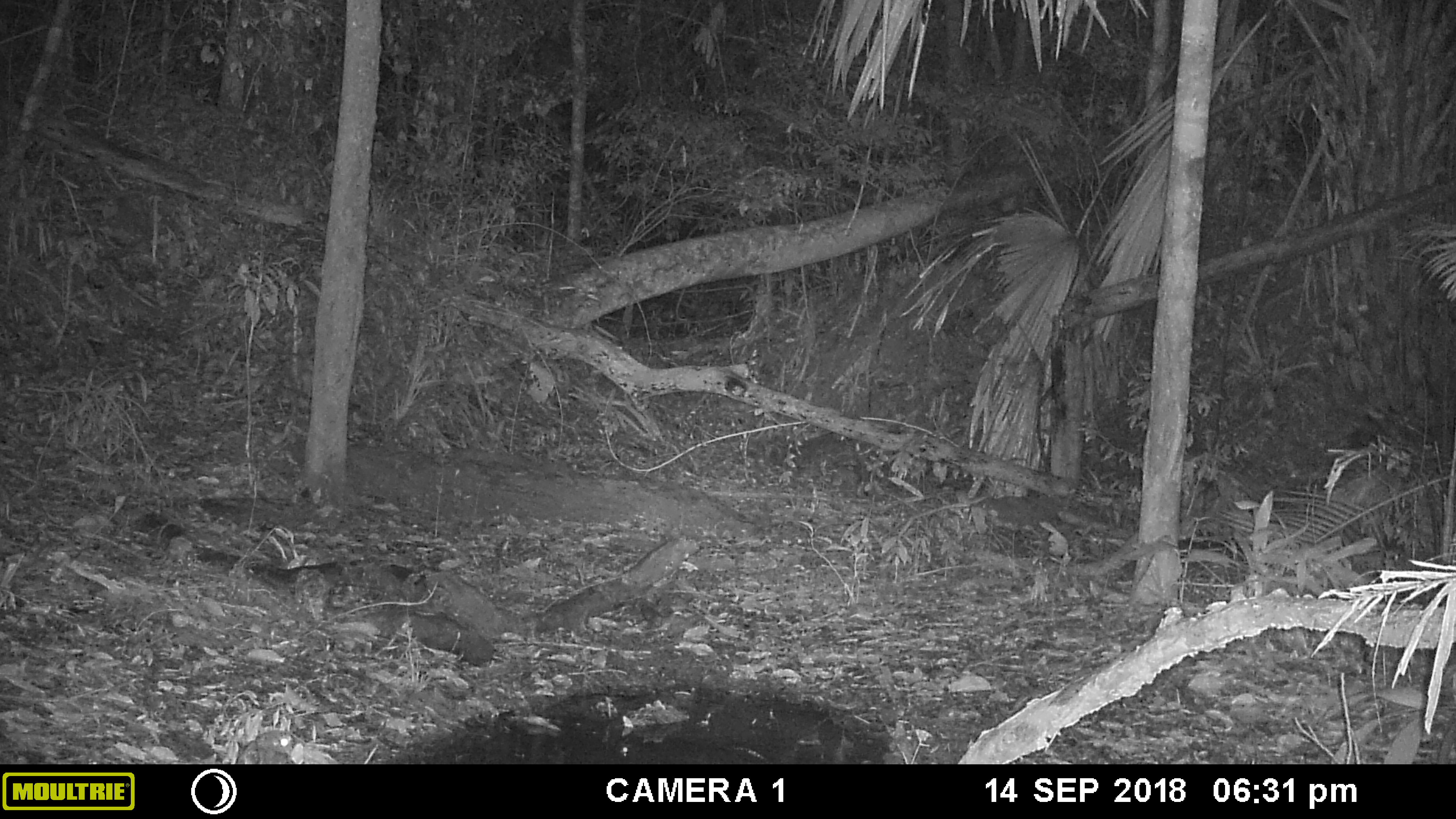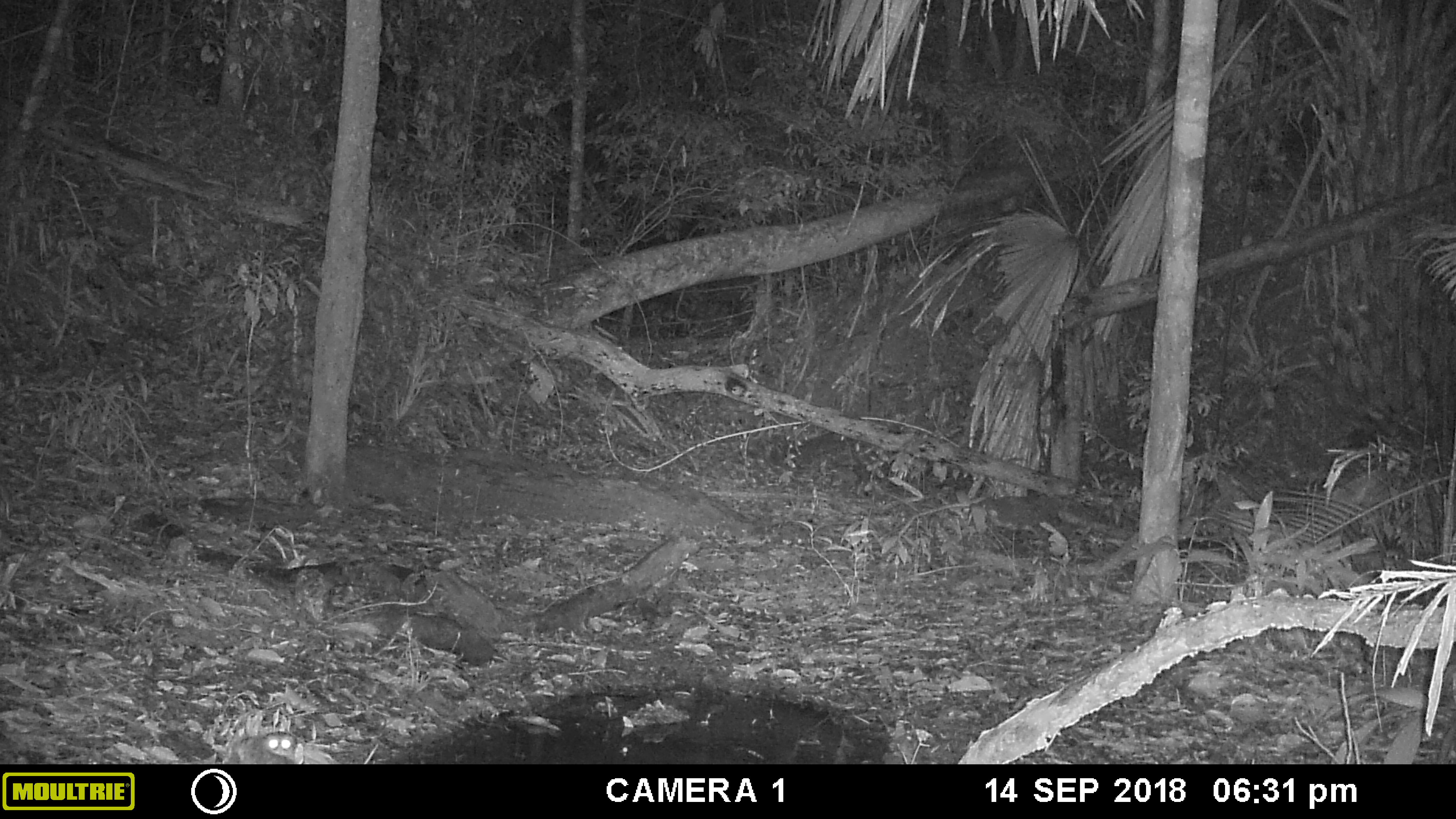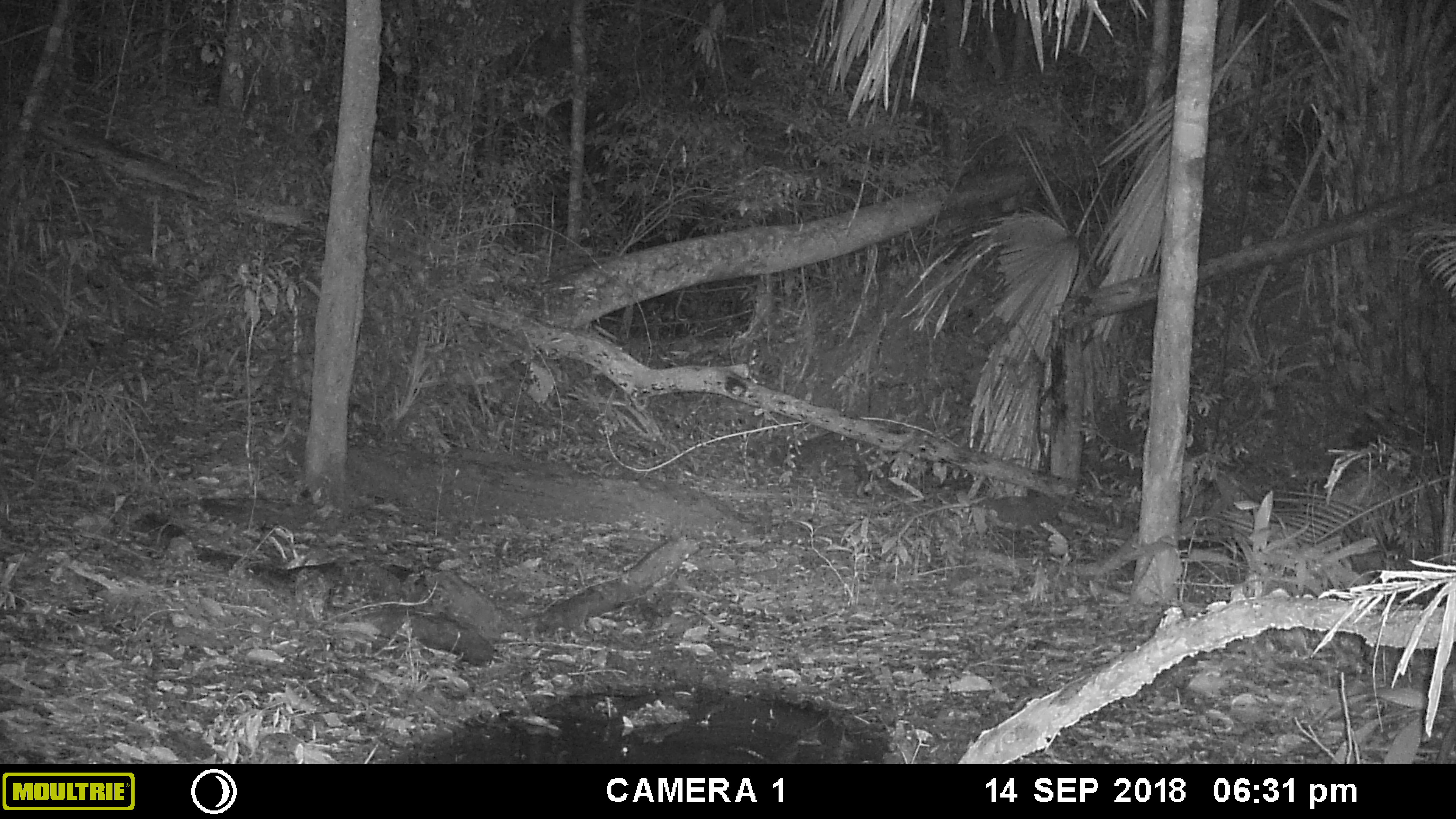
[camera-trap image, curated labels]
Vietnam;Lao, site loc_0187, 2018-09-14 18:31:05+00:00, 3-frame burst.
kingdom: Animalia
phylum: Chordata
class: Mammalia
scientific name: Mammalia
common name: mammal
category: unidentified small mammal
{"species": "unidentified small mammal (mammal) (Mammalia)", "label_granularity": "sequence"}